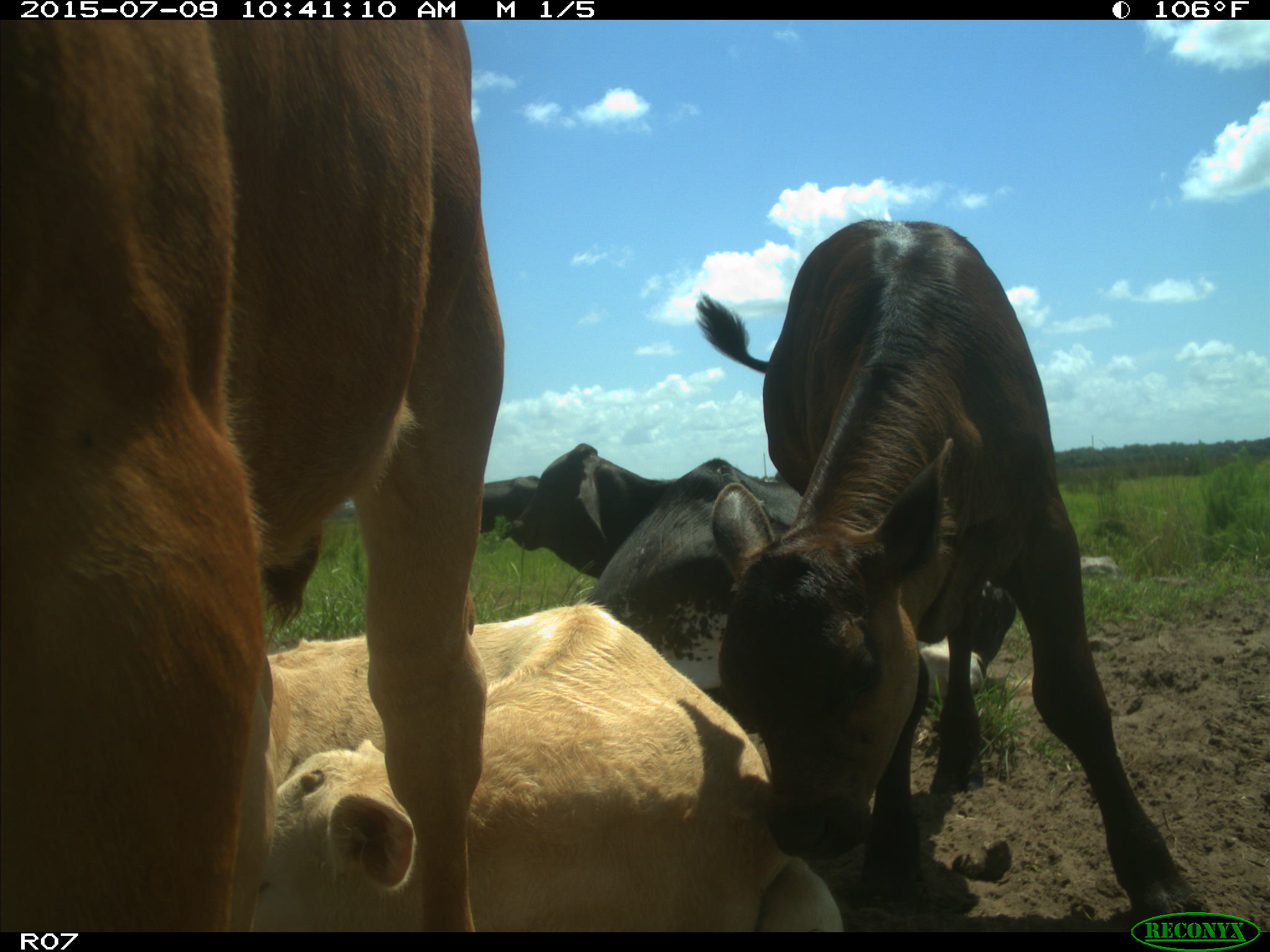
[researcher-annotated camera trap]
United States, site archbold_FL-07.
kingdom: Animalia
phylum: Chordata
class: Mammalia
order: Artiodactyla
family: Bovidae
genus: Bos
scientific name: Bos taurus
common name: domestic cow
Bos taurus (domestic cow).